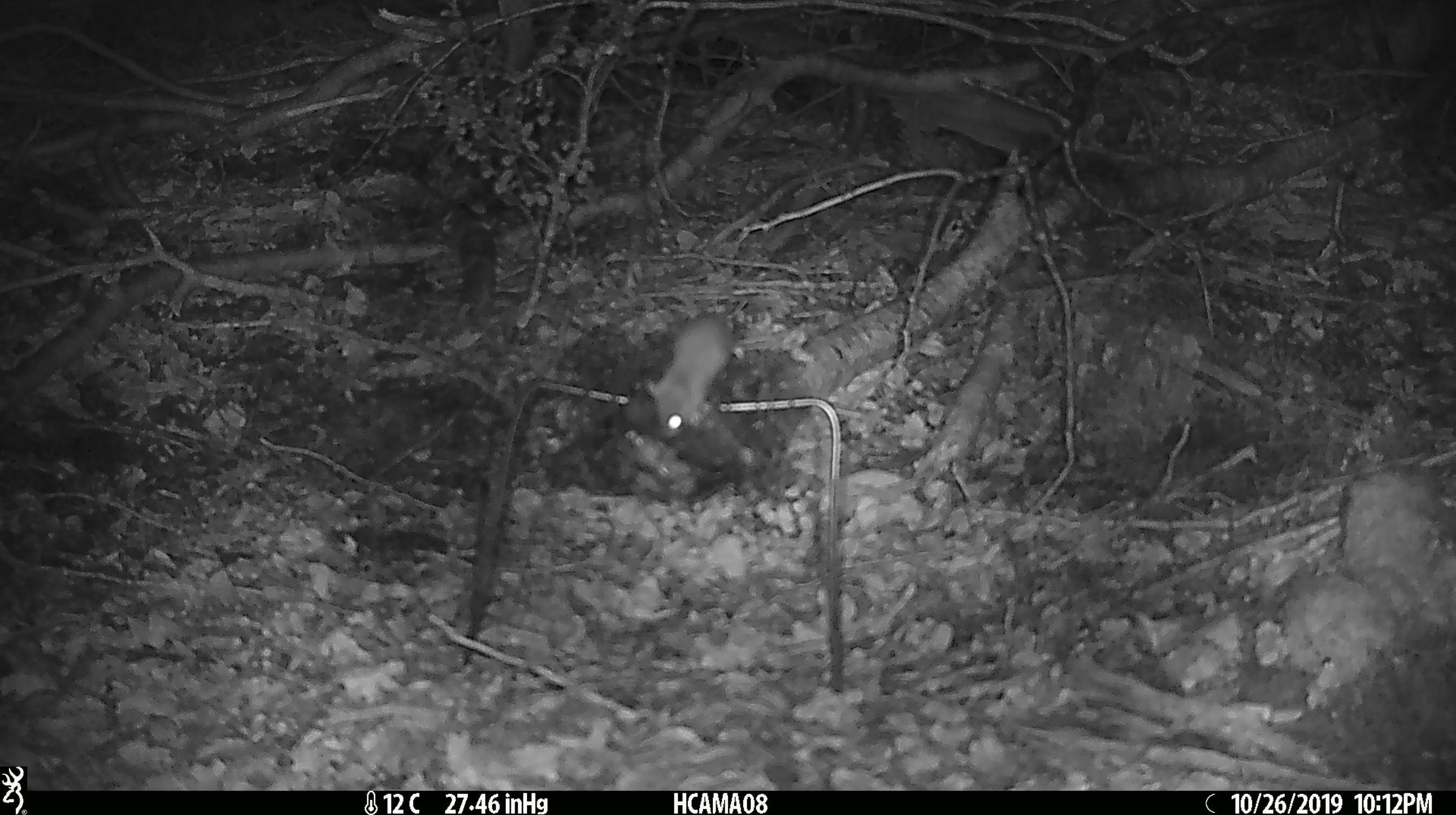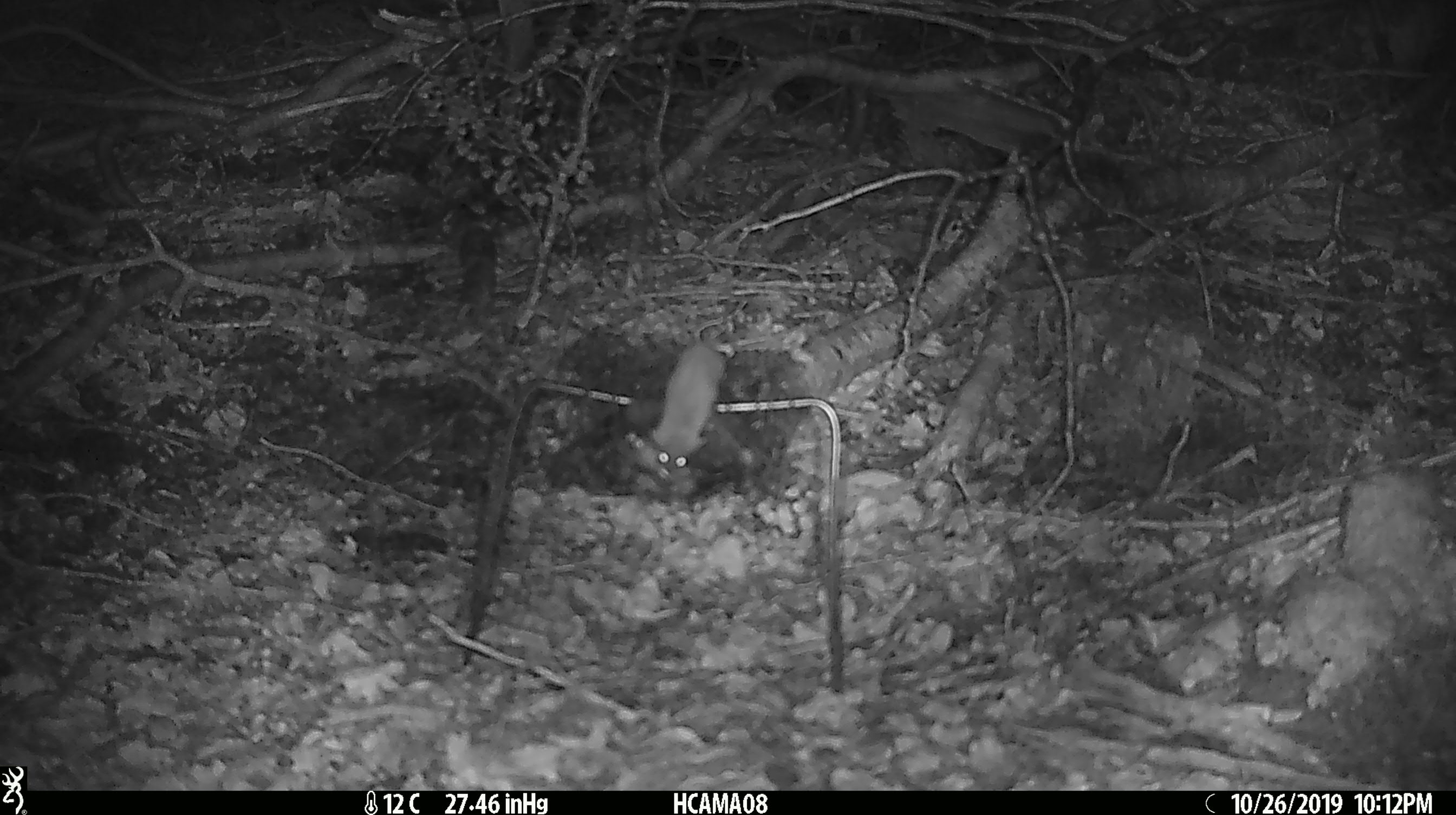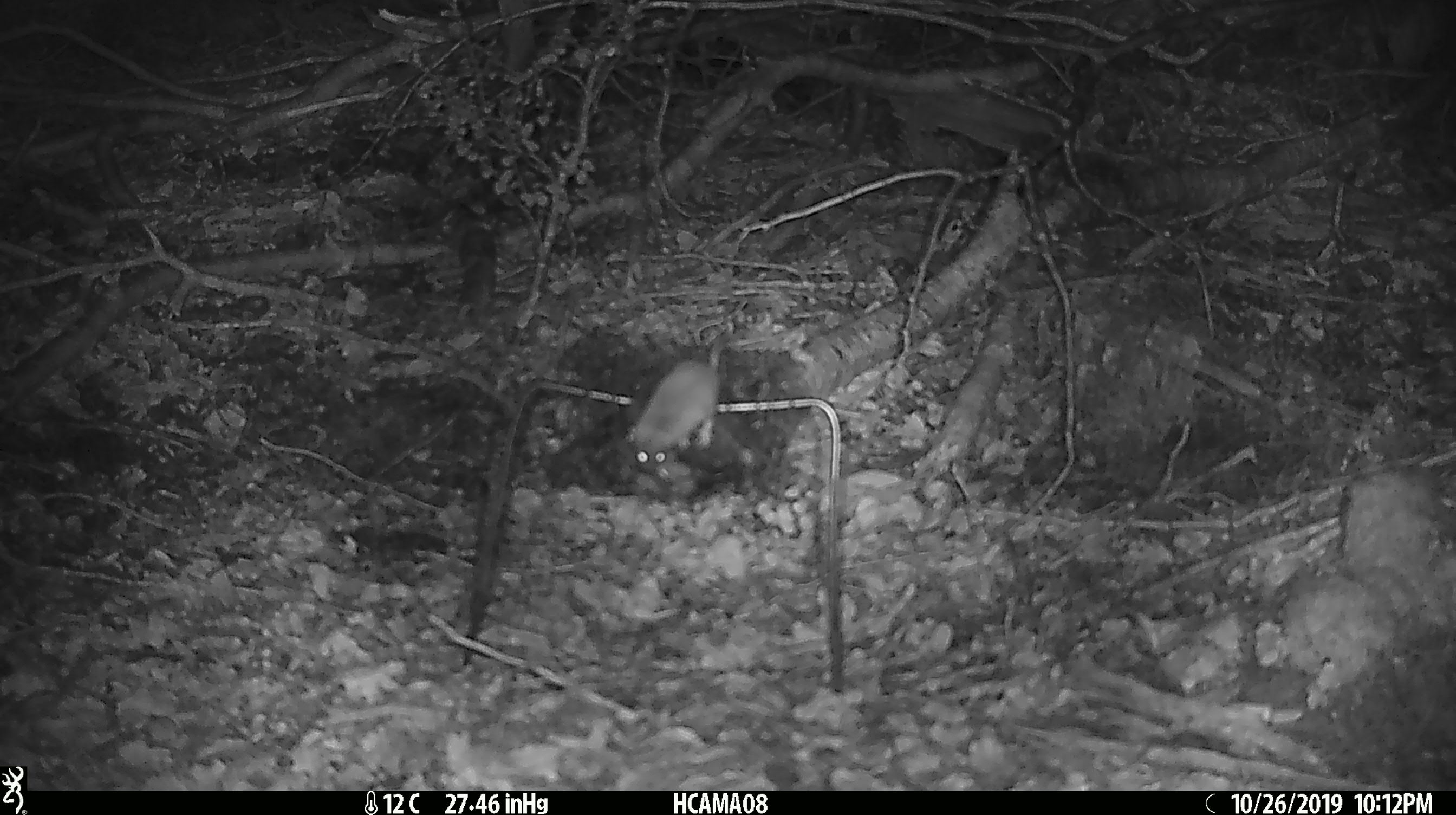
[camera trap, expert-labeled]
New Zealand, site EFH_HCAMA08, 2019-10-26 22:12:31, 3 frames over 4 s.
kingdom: Animalia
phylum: Chordata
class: Mammalia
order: Rodentia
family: Muridae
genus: Mus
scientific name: Mus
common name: mouse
Mouse (Mus).